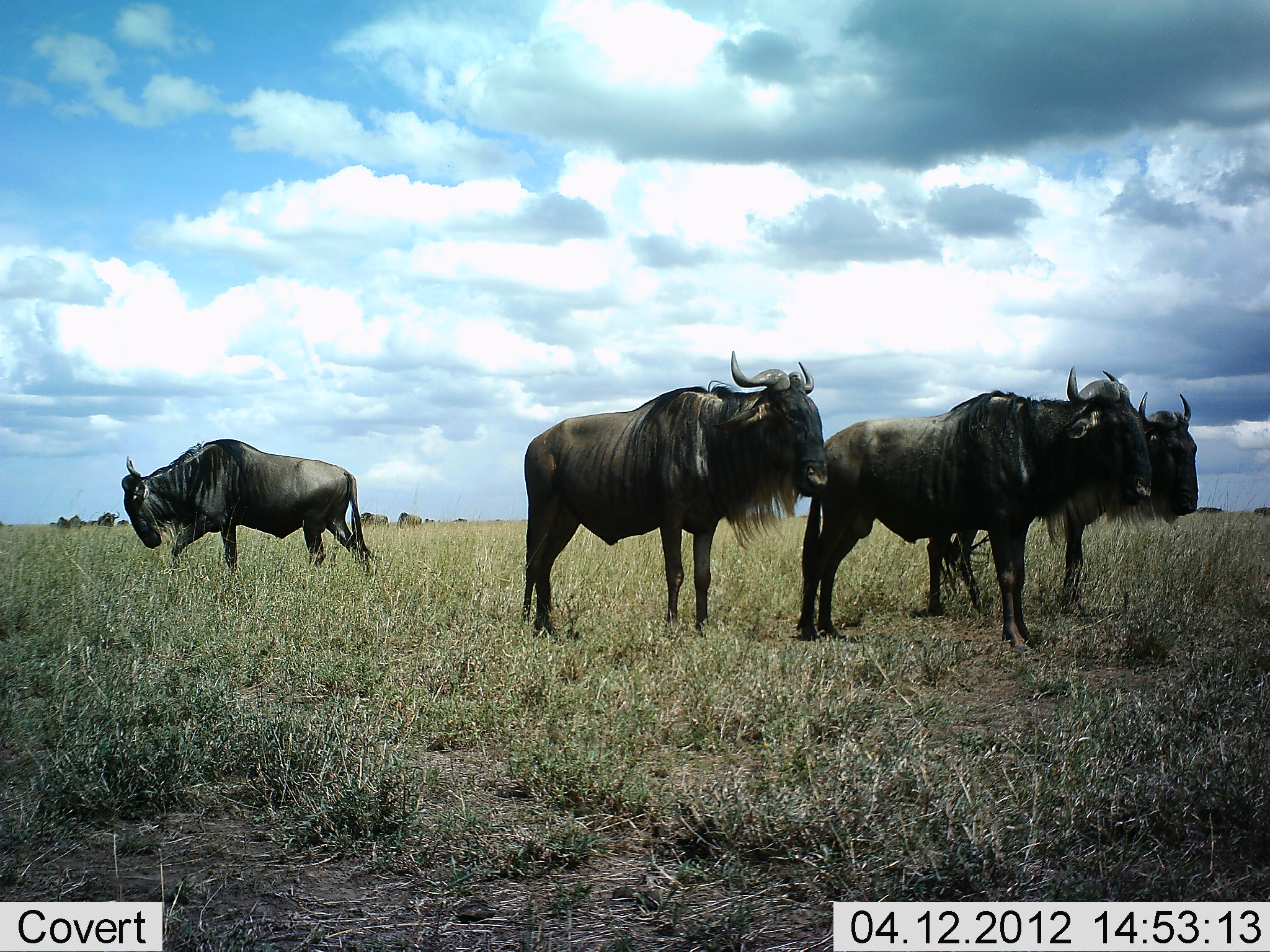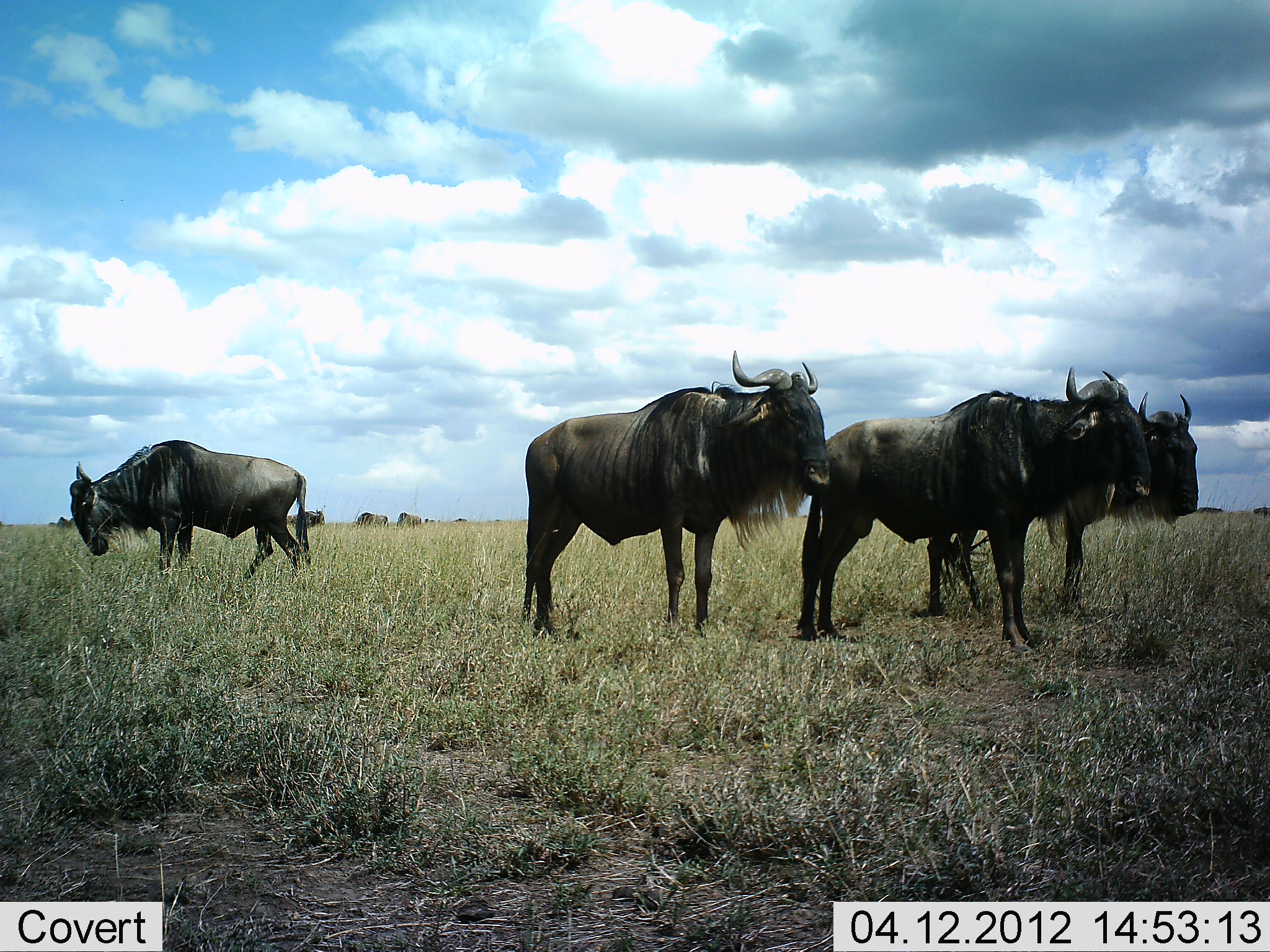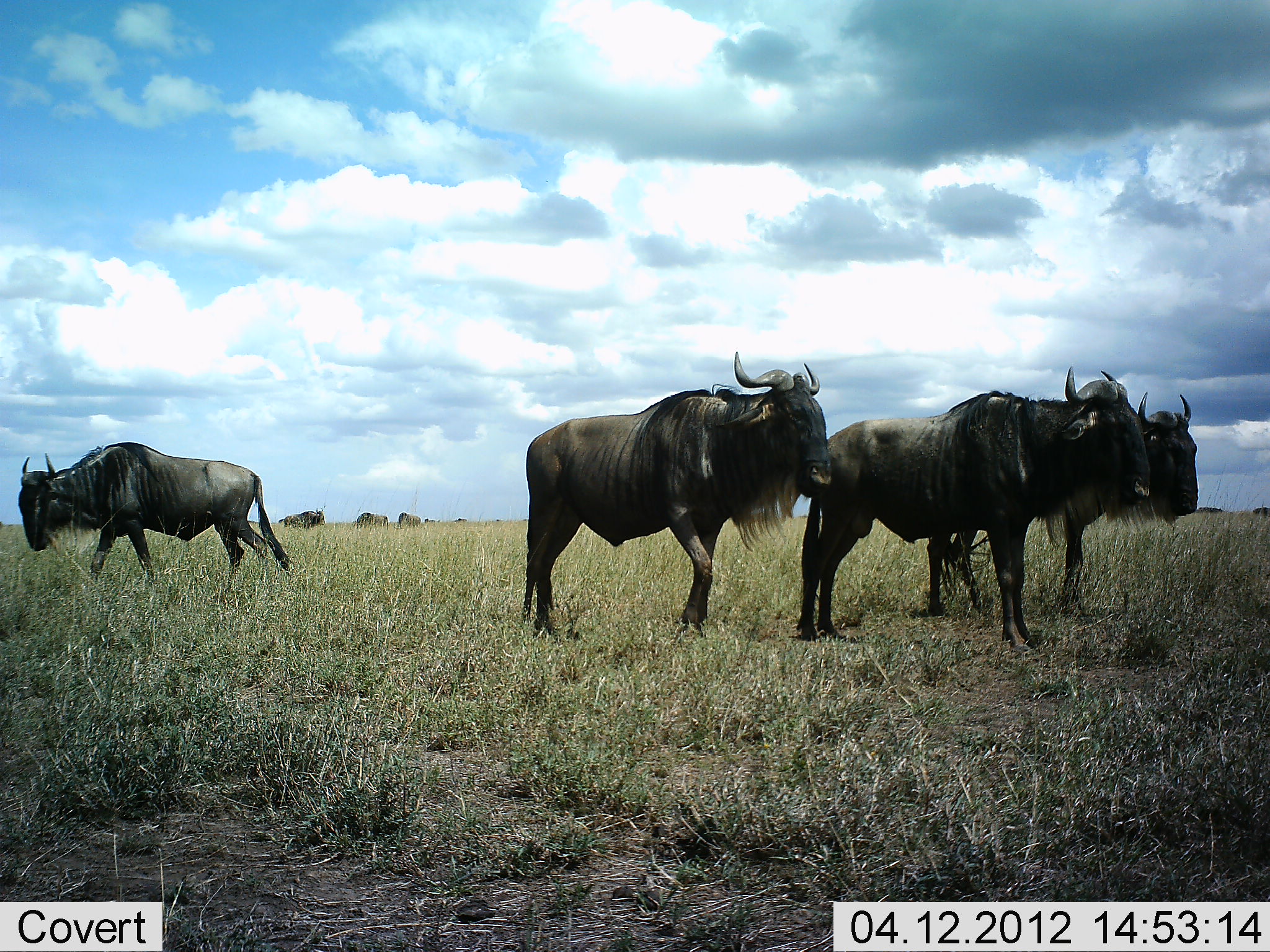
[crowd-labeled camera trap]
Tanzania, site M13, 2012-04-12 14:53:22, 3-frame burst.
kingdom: Animalia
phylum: Chordata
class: Mammalia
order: Artiodactyla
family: Bovidae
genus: Connochaetes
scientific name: Connochaetes taurinus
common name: blue wildebeest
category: wildebeest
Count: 7.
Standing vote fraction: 97%.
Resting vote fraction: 7%.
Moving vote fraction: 43%.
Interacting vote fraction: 0%.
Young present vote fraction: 0%.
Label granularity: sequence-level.